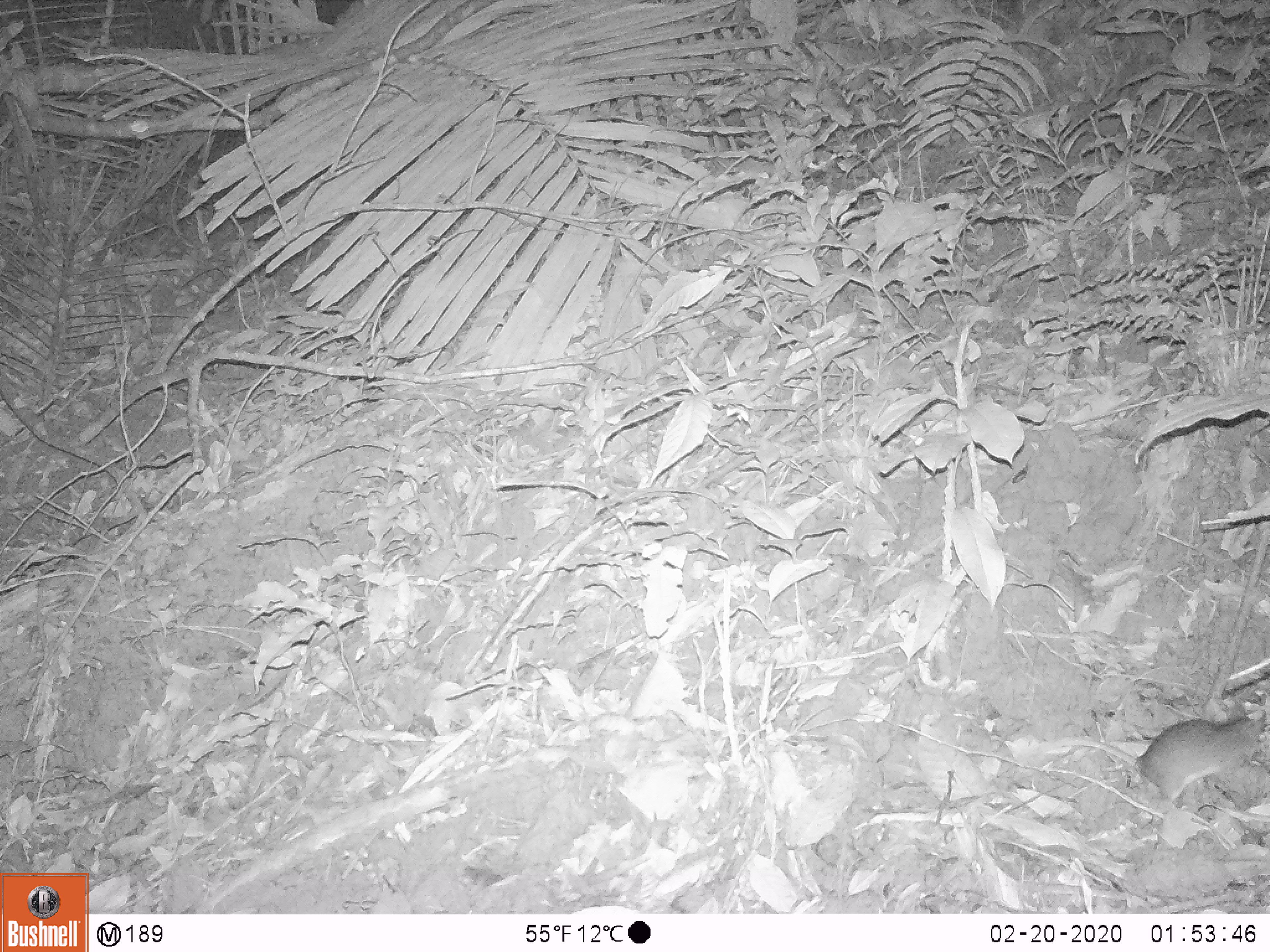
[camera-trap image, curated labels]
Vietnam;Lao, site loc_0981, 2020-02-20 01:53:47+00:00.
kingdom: Animalia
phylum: Chordata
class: Mammalia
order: Rodentia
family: Muridae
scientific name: Muridae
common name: old-world mice and rats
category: unidentified murid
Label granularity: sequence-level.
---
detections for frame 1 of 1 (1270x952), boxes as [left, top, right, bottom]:
unidentified murid: [997, 701, 1266, 822]